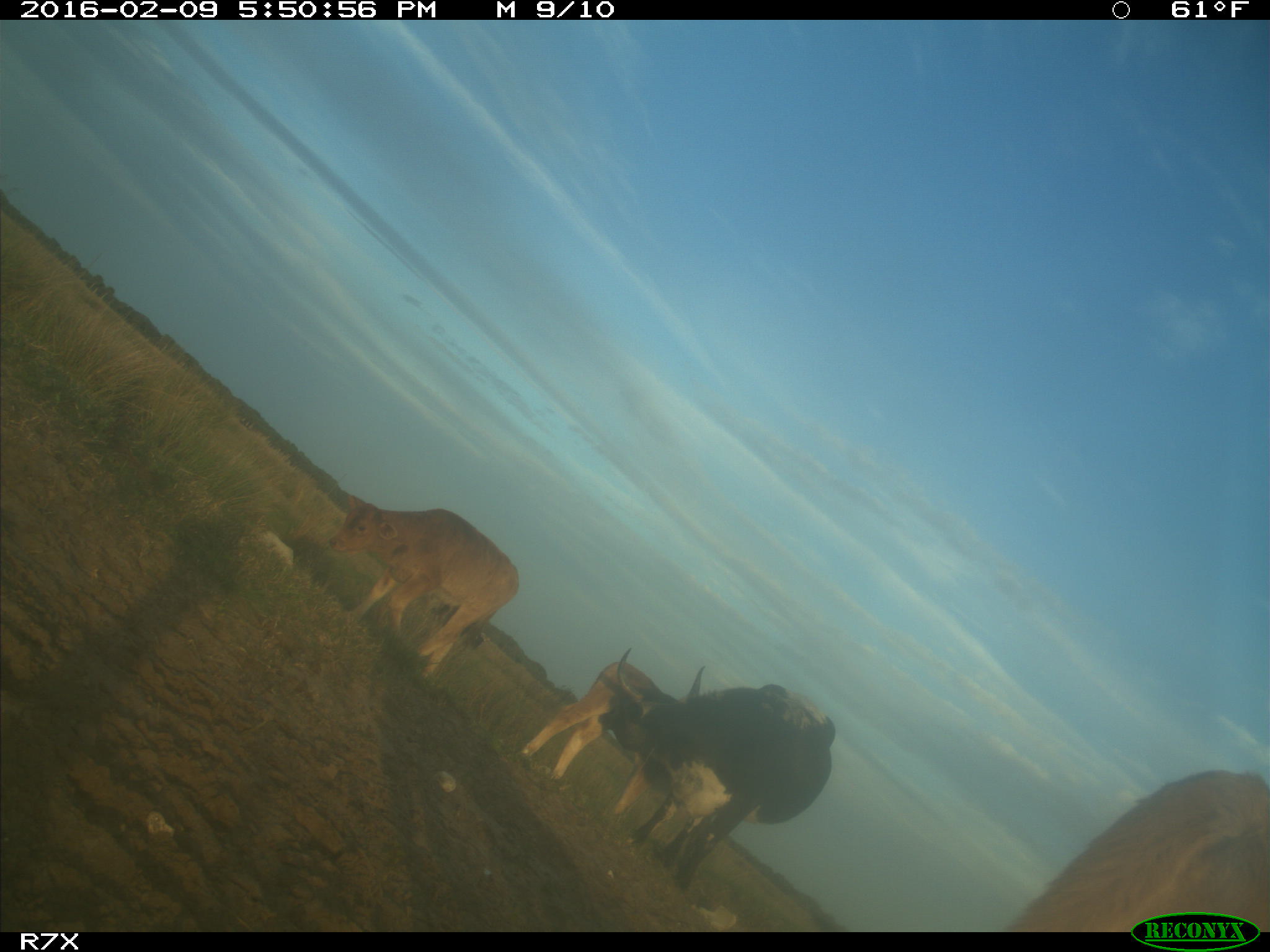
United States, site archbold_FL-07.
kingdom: Animalia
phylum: Chordata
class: Mammalia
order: Artiodactyla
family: Bovidae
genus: Bos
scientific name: Bos taurus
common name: domestic cow